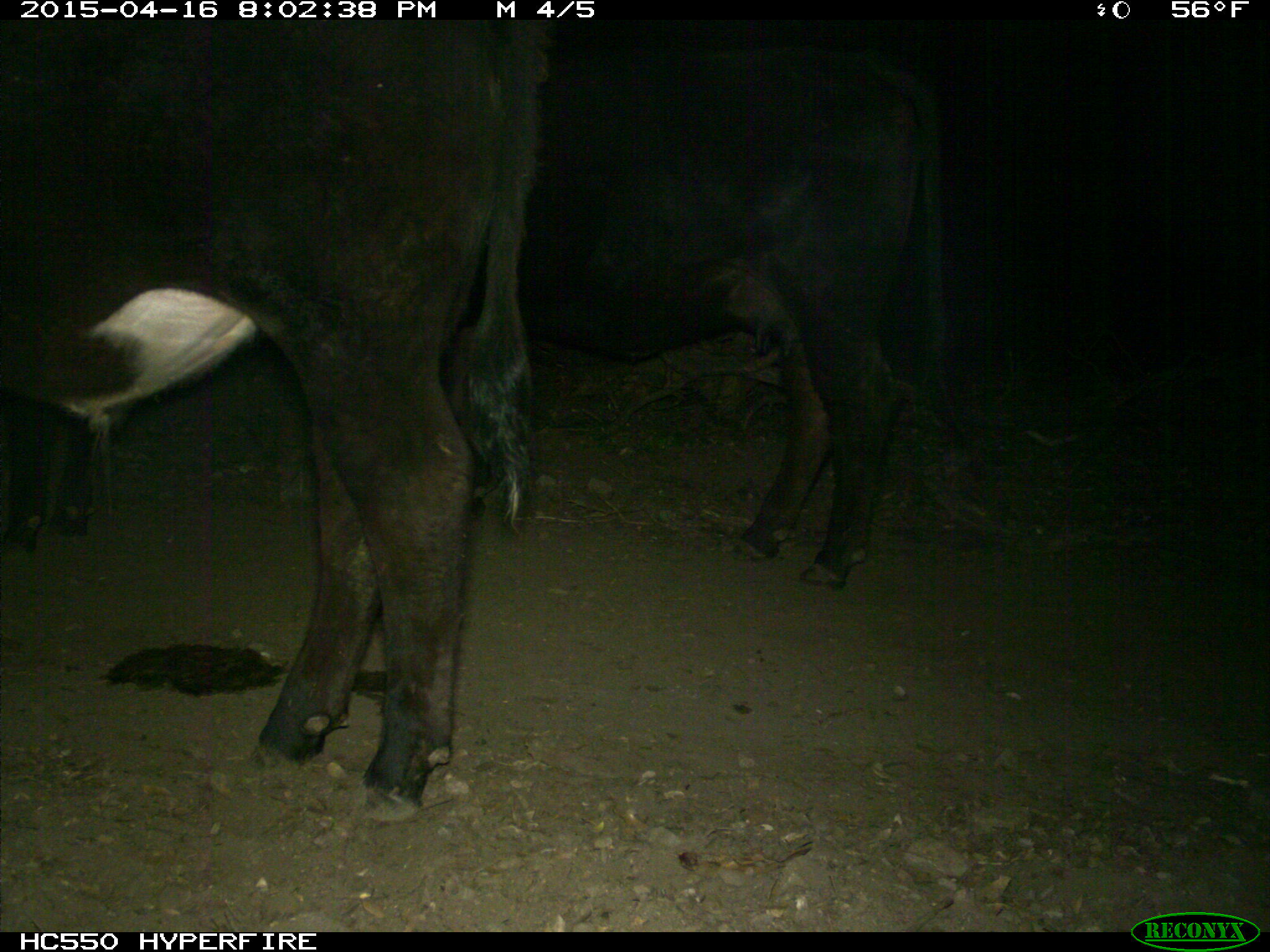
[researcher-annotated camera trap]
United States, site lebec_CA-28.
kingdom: Animalia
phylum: Chordata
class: Mammalia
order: Artiodactyla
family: Bovidae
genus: Bos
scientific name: Bos taurus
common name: domestic cow